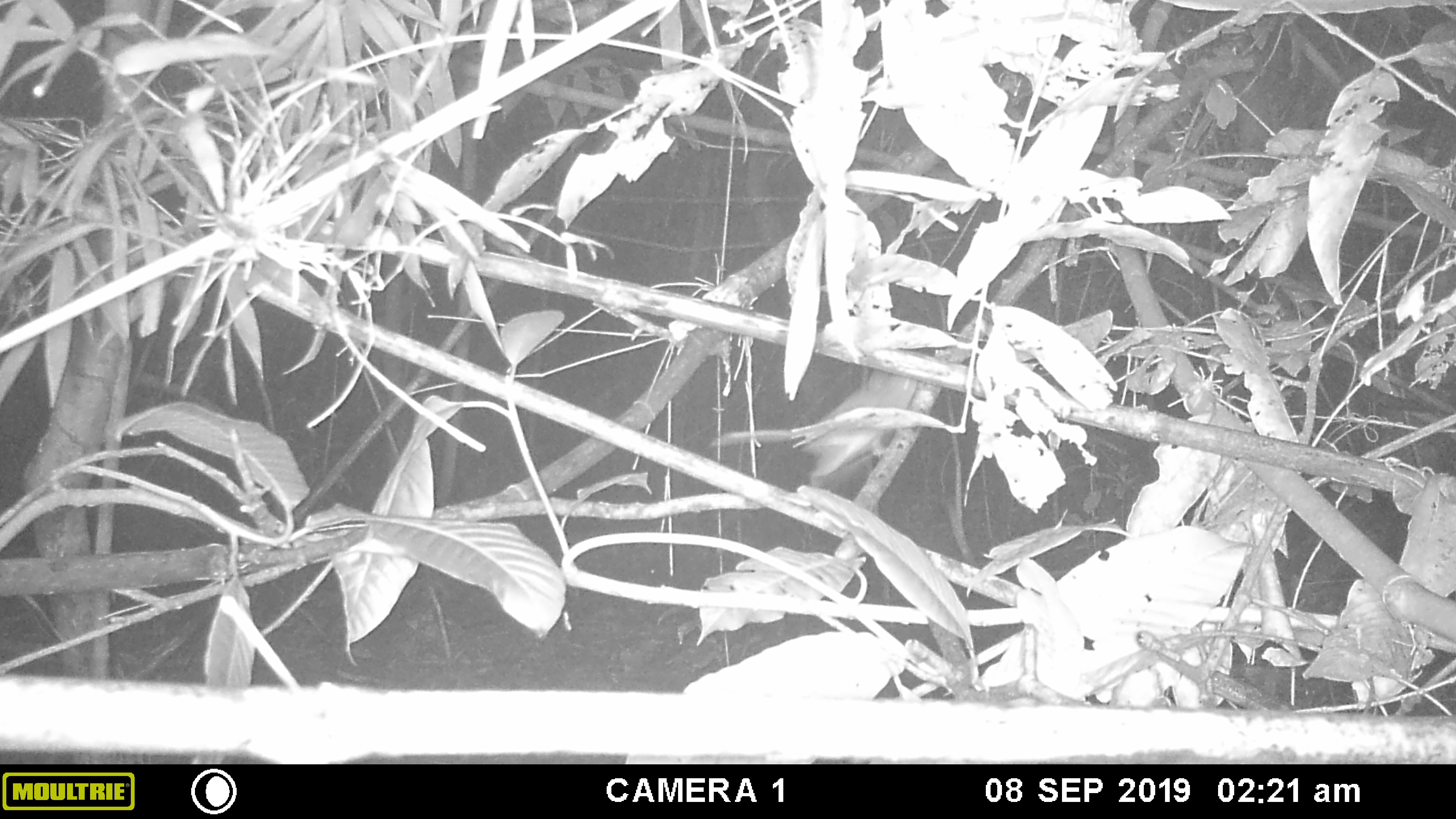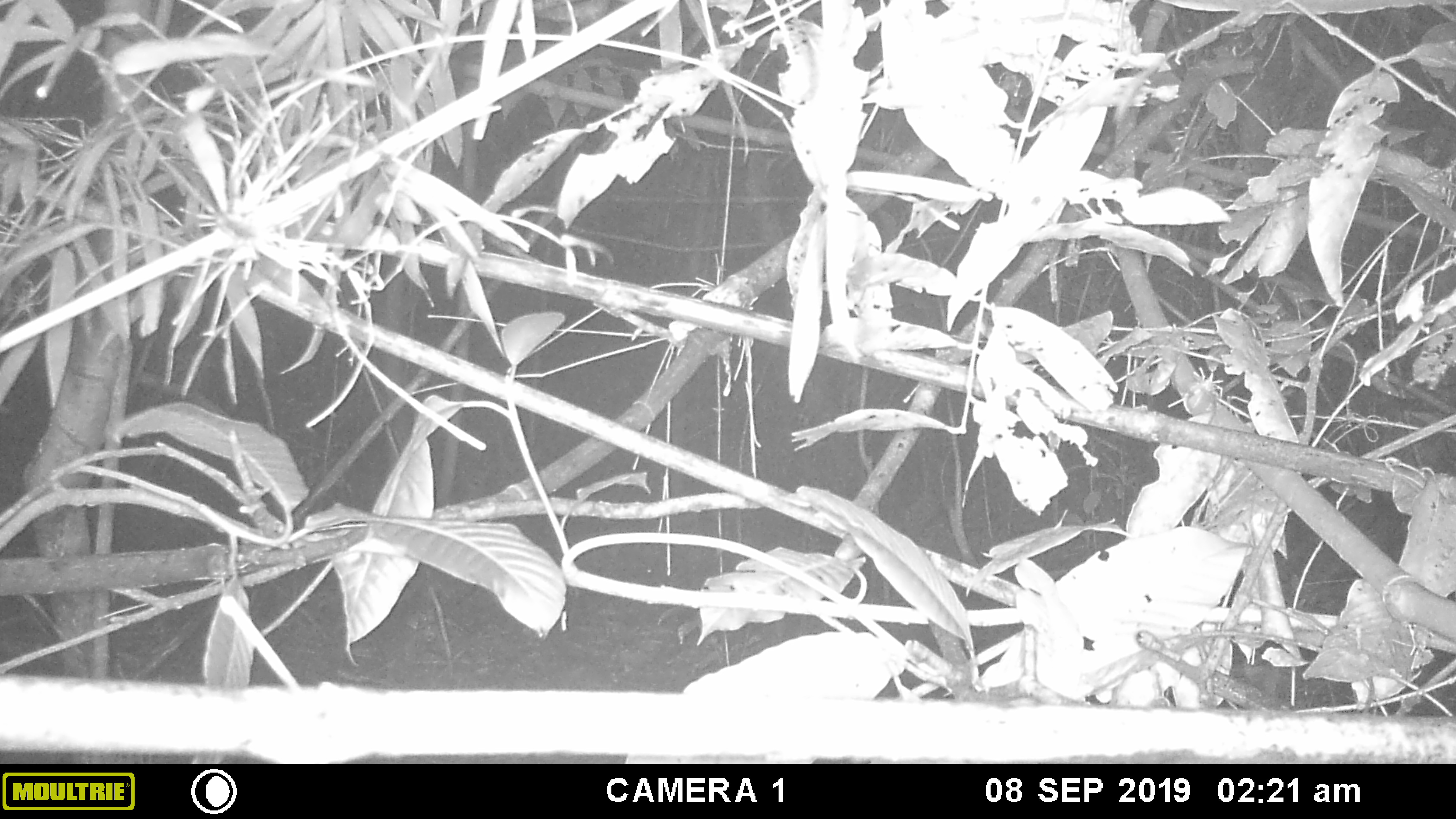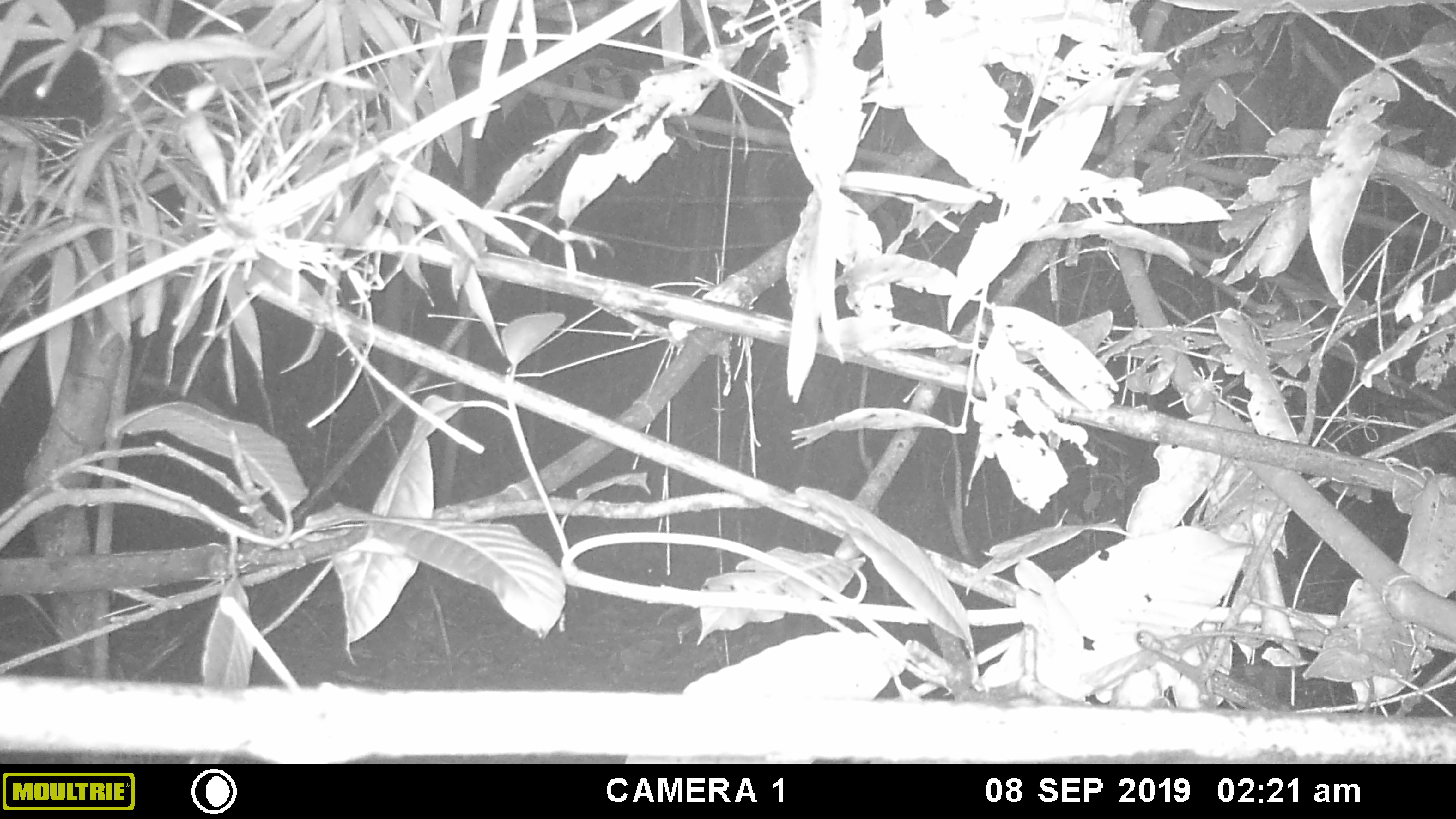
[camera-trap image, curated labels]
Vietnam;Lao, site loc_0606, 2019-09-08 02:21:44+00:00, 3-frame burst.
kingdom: Animalia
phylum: Chordata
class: Mammalia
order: Rodentia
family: Muridae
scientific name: Muridae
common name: old-world mice and rats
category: unidentified murid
Unidentified murid (old-world mice and rats) (Muridae). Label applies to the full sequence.